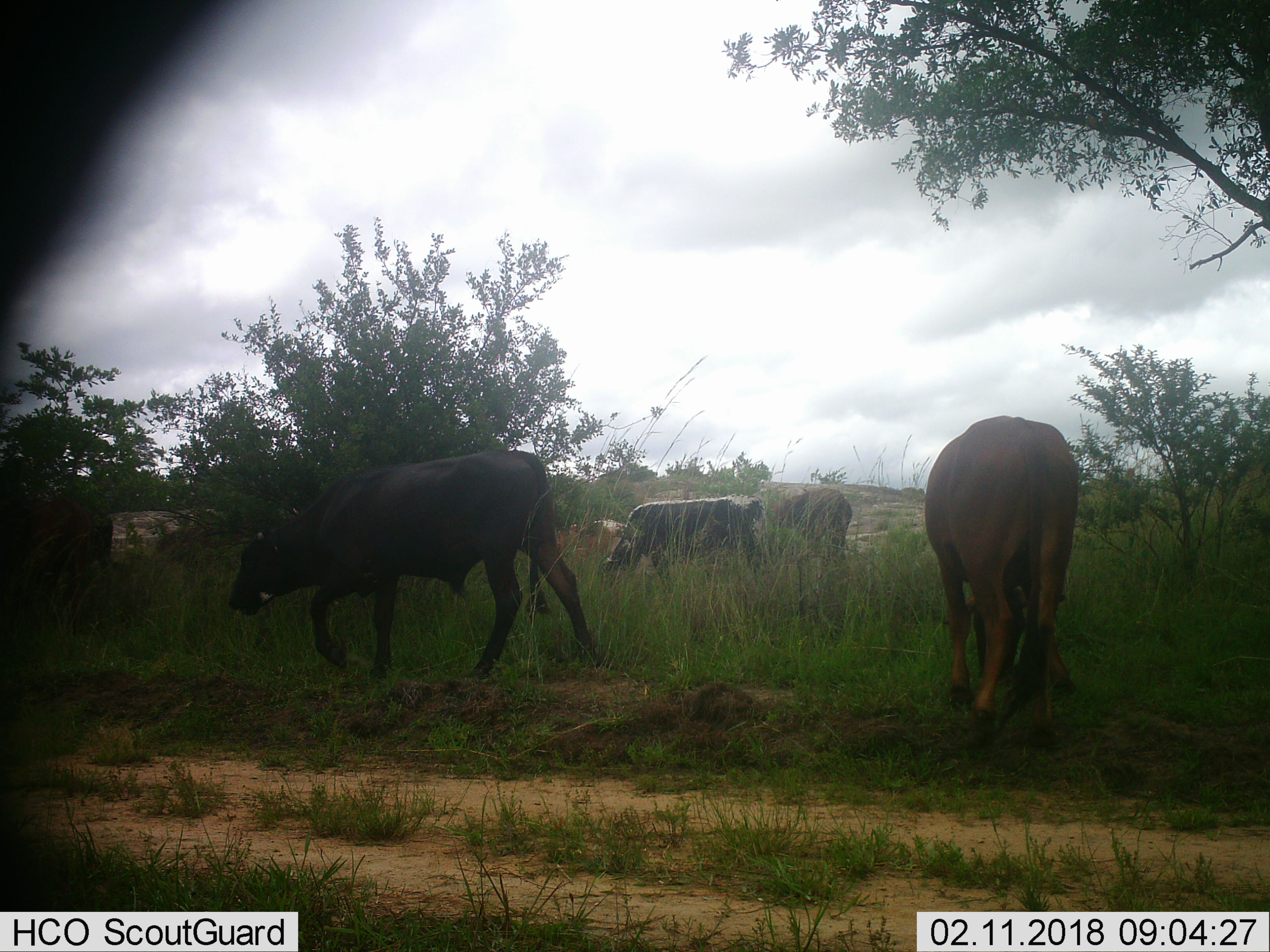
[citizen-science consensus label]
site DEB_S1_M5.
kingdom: Animalia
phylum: Chordata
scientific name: Vertebrata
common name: domestic animal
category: domesticanimal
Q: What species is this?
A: Domesticanimal (domestic animal) (Vertebrata).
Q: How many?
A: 6.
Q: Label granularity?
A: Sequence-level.